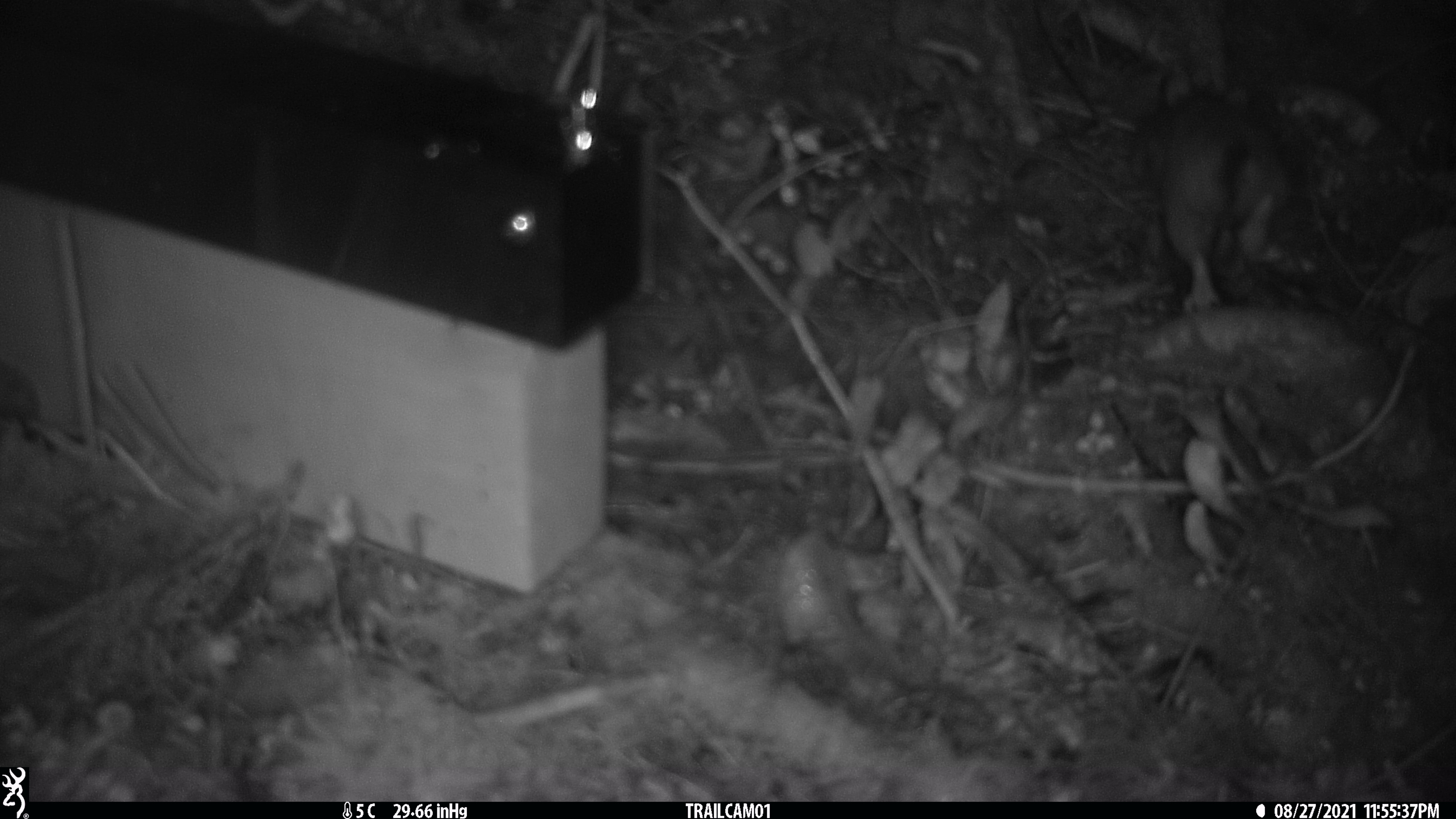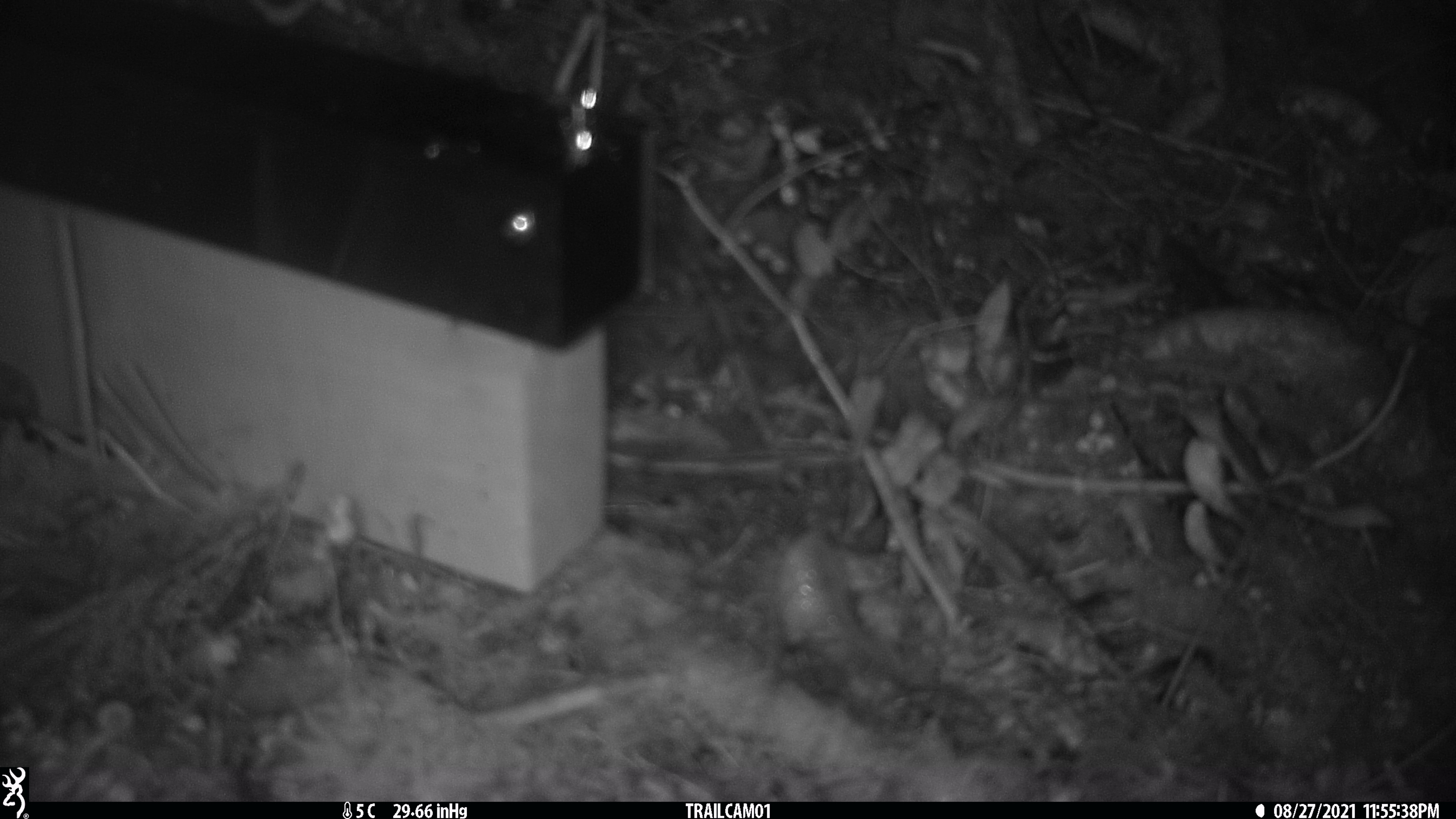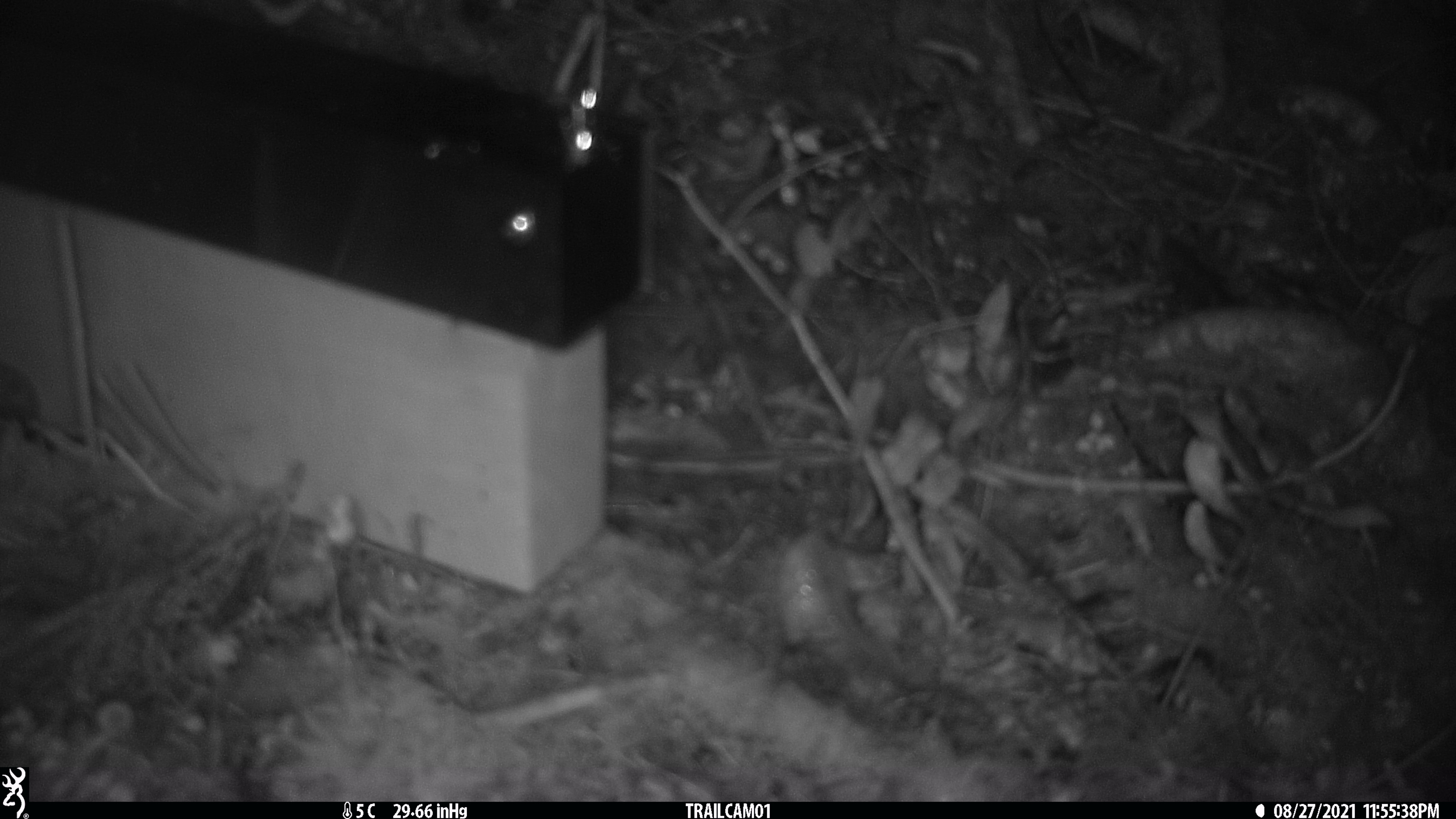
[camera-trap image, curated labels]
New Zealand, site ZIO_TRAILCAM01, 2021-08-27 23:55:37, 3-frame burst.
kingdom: Animalia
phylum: Chordata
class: Mammalia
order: Rodentia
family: Muridae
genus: Rattus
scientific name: Rattus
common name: rat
Rat (Rattus).